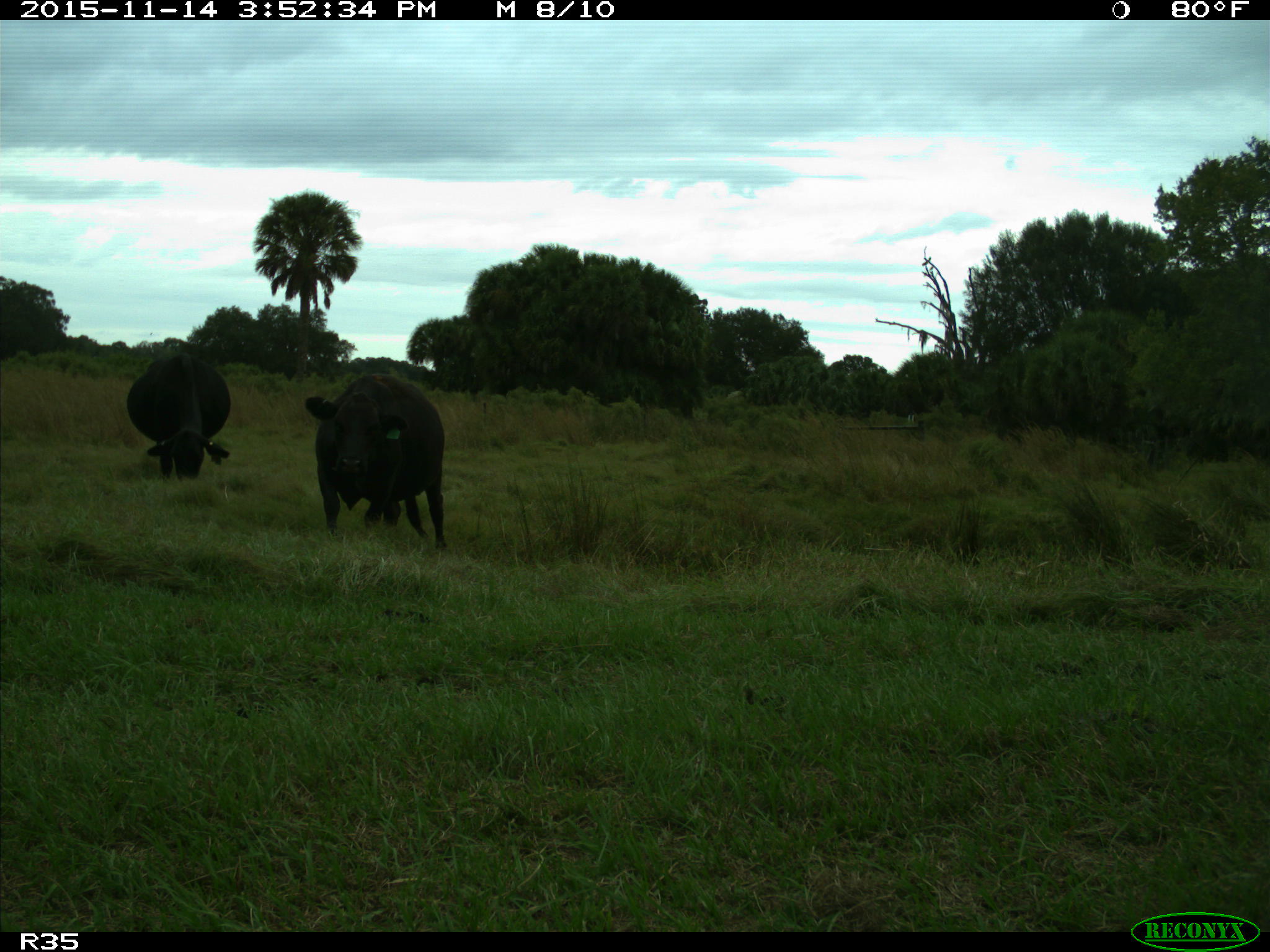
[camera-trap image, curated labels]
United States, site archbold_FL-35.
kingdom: Animalia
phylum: Chordata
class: Mammalia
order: Artiodactyla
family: Bovidae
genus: Bos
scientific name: Bos taurus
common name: domestic cow